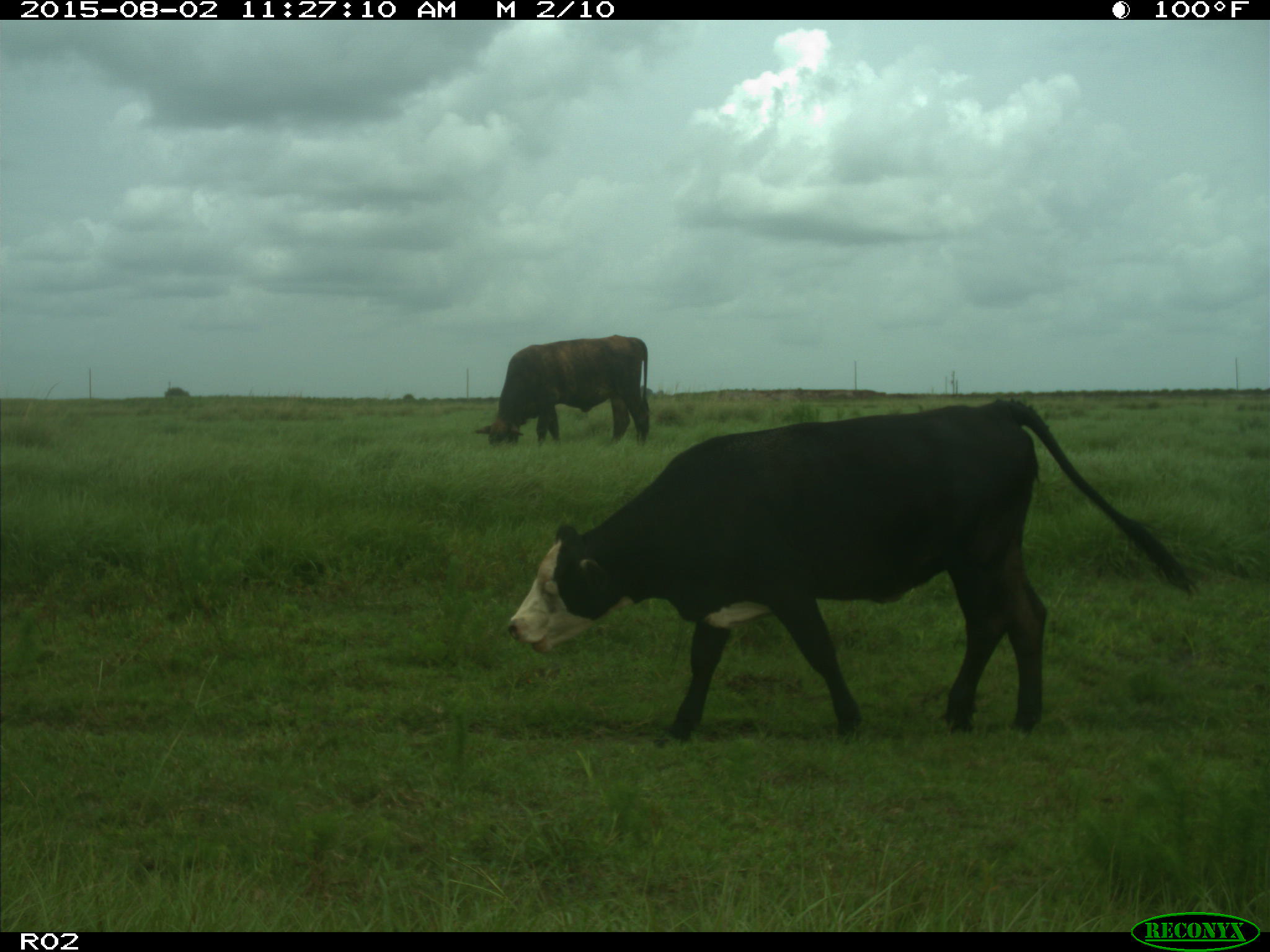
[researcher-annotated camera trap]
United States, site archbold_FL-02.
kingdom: Animalia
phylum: Chordata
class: Mammalia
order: Artiodactyla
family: Bovidae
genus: Bos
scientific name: Bos taurus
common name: domestic cow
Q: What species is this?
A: Bos taurus (domestic cow).